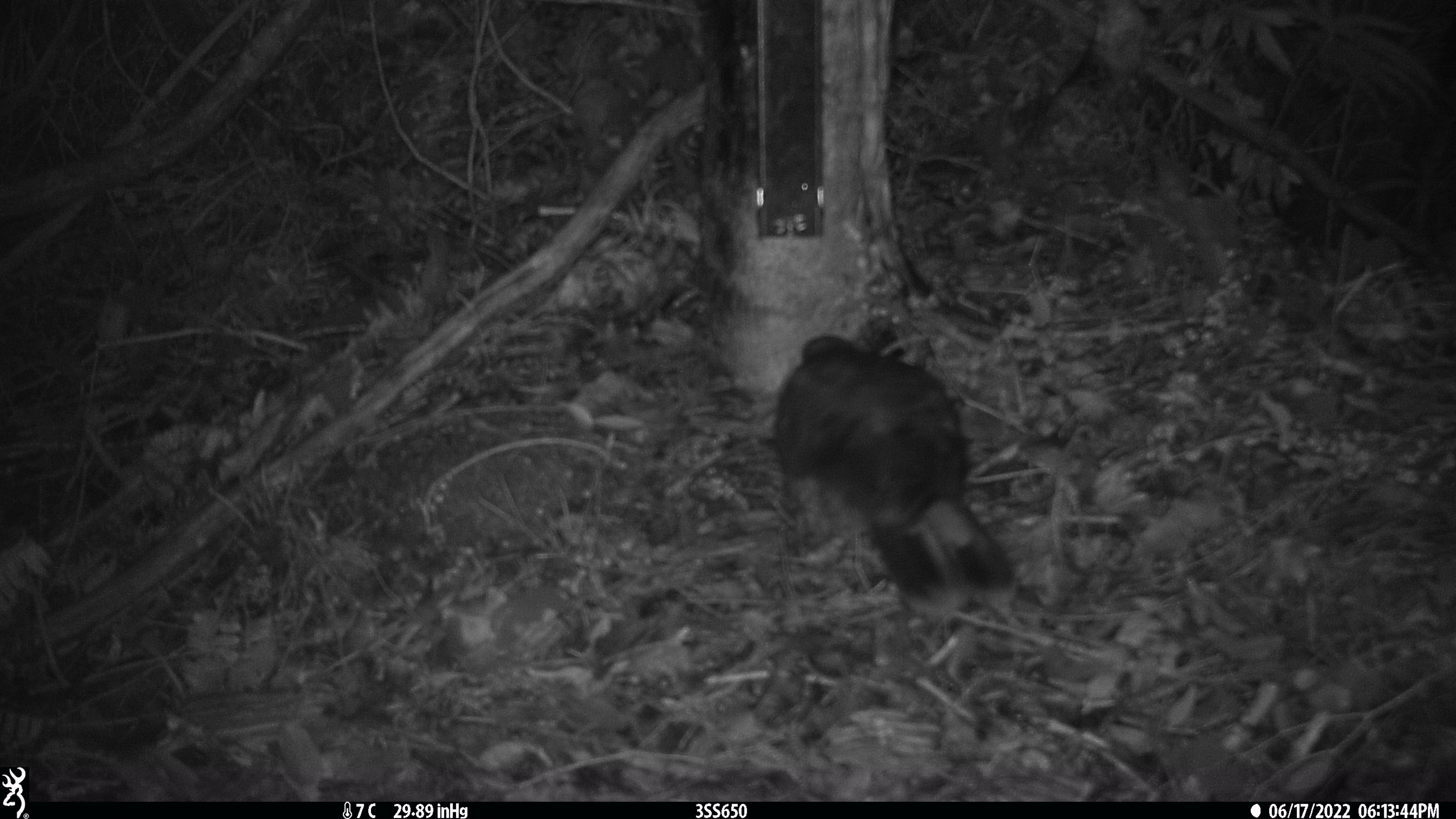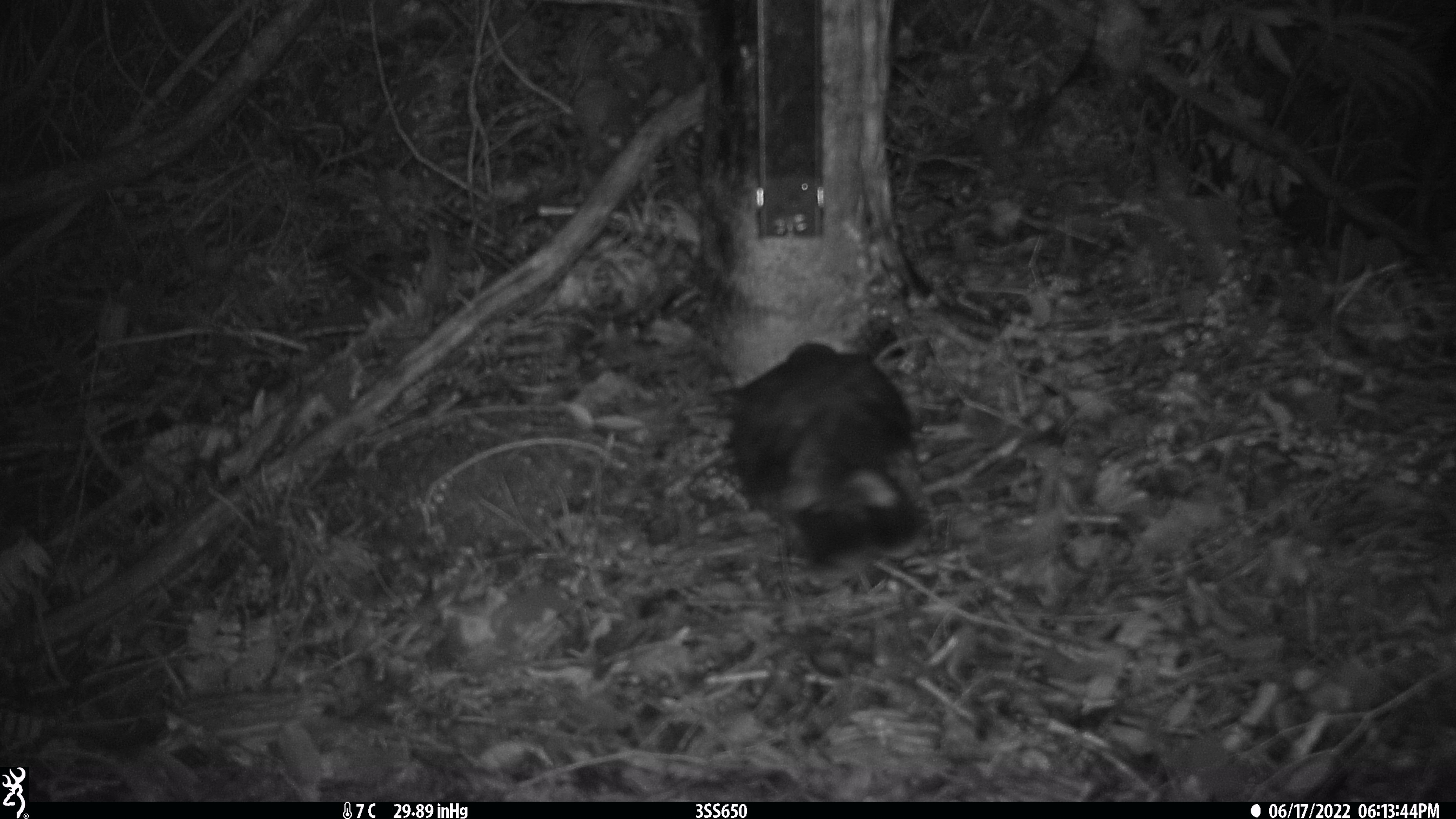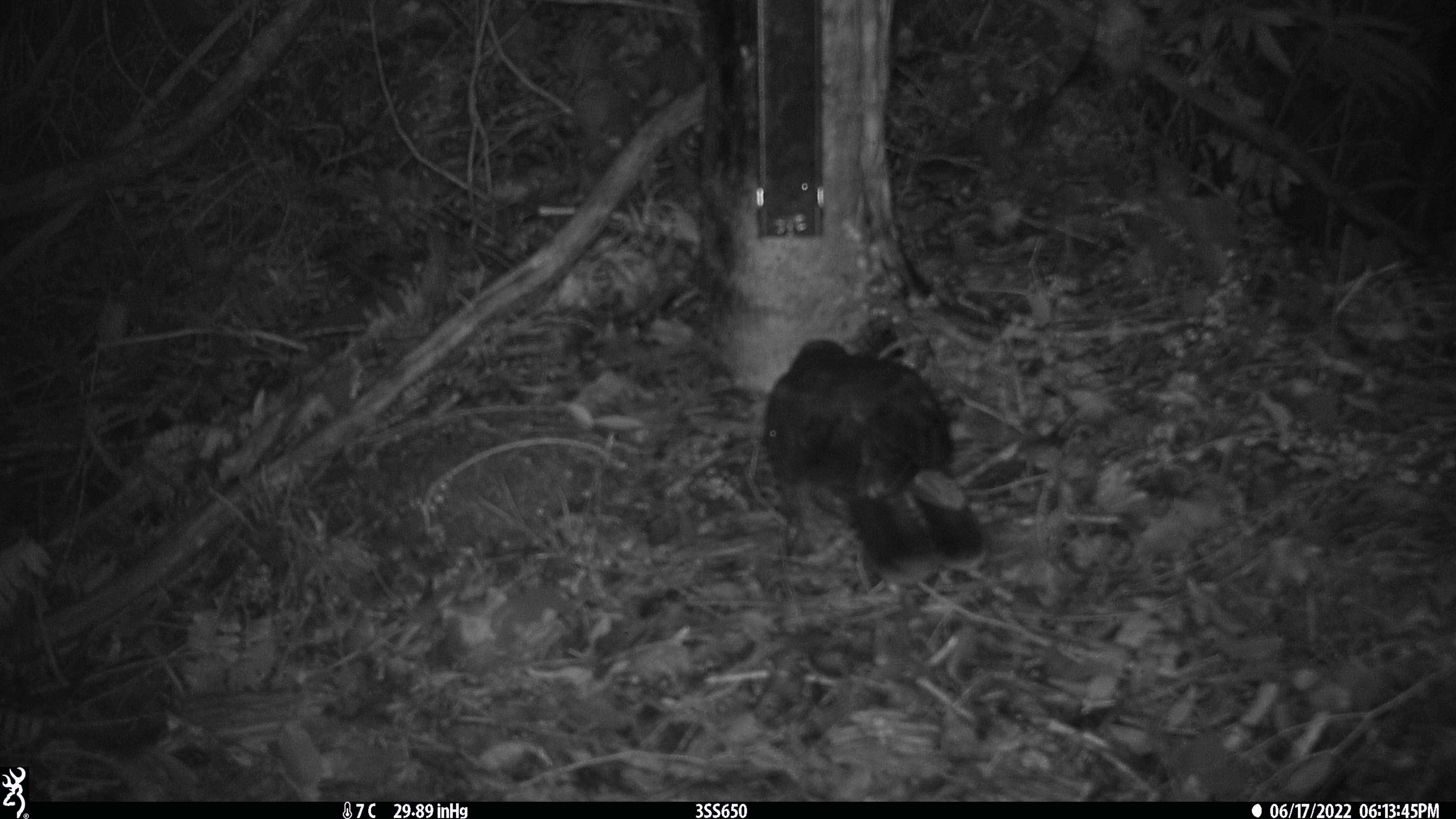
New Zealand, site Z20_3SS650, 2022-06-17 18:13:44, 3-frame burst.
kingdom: Animalia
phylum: Chordata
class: Aves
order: Psittaciformes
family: Strigopidae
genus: Nestor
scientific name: Nestor notabilis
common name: kea